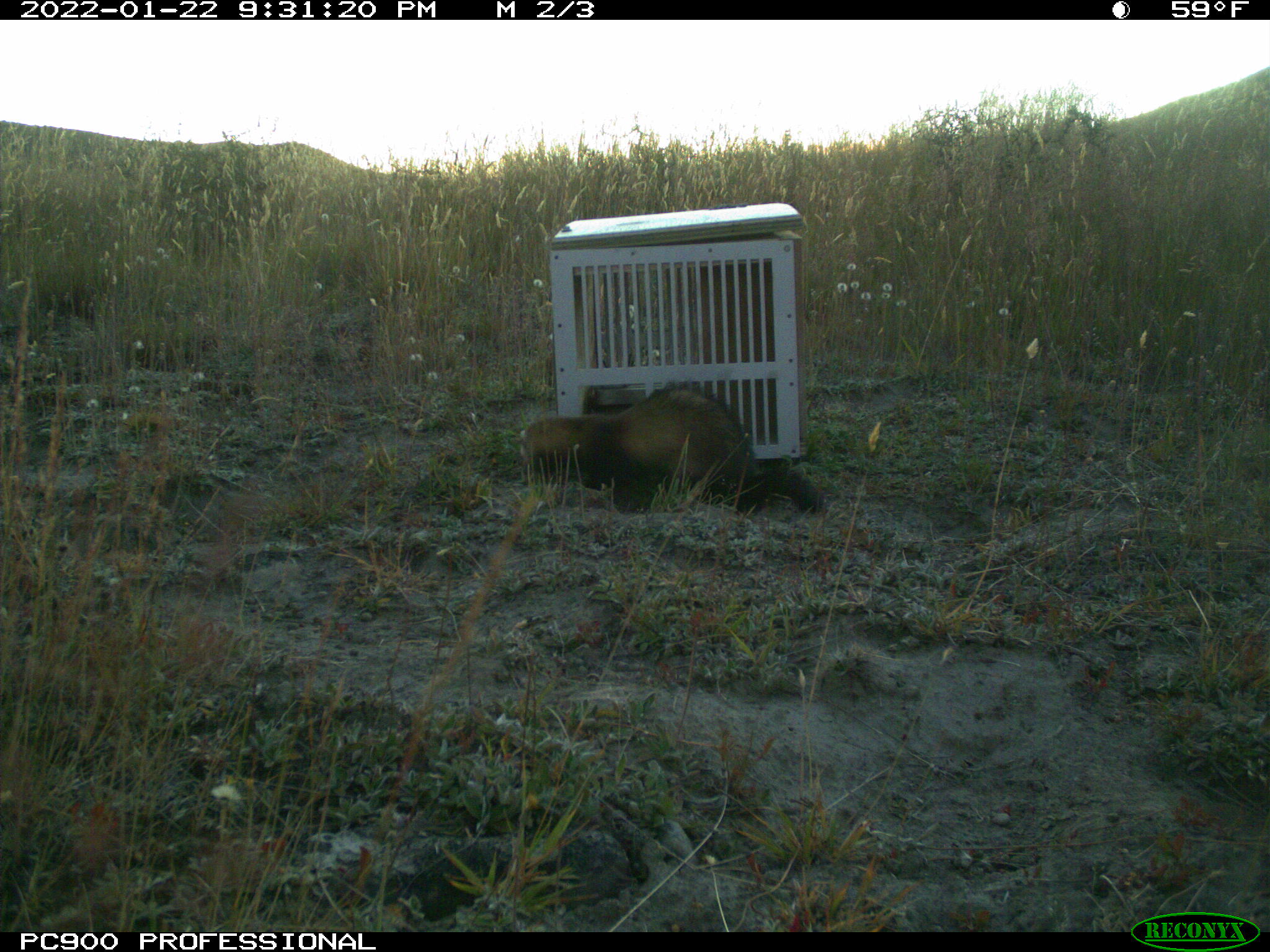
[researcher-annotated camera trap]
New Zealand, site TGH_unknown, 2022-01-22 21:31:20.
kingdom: Animalia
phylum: Chordata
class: Mammalia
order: Carnivora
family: Mustelidae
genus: Mustela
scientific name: Mustela furo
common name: ferret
Ferret (Mustela furo).